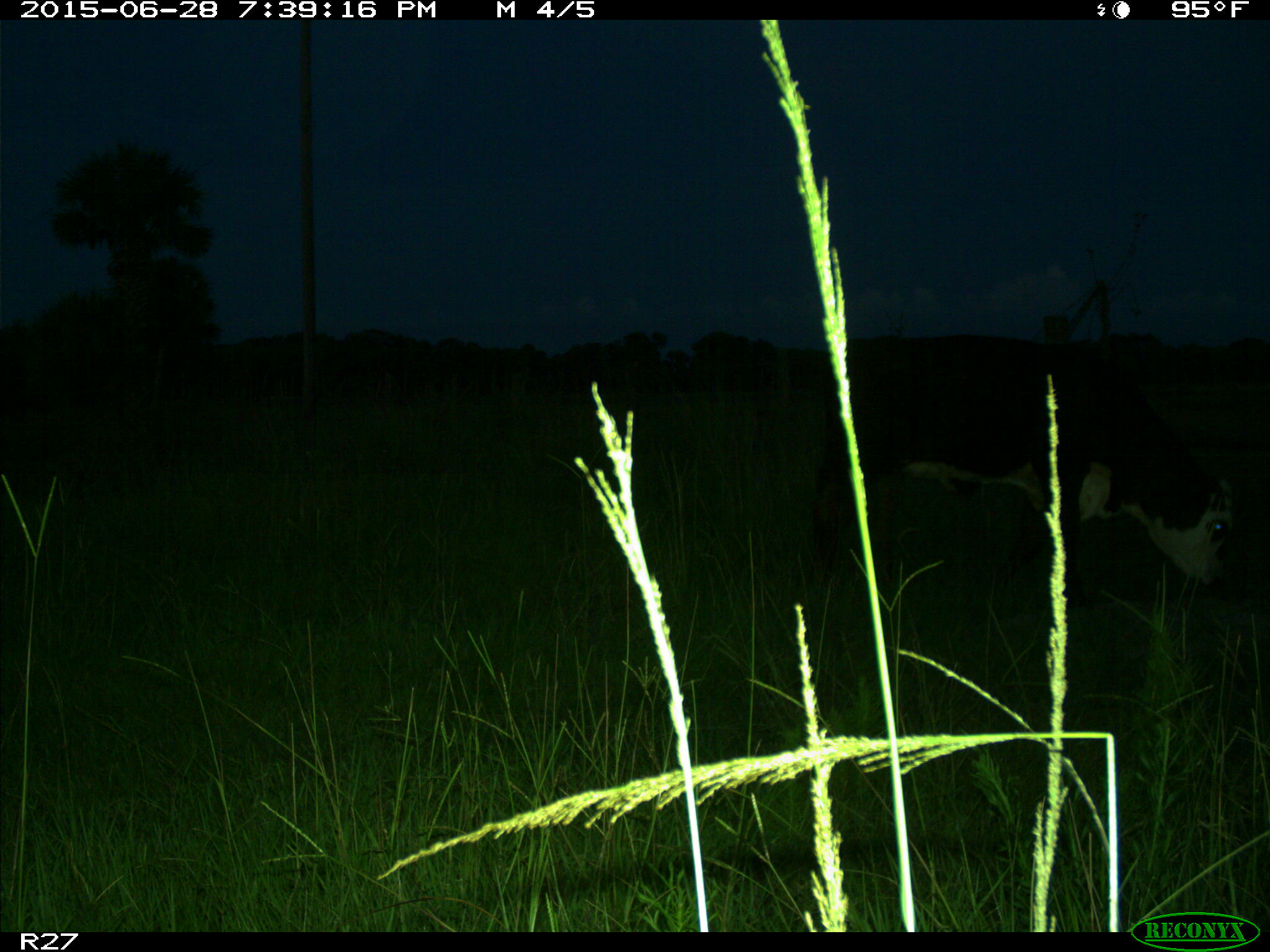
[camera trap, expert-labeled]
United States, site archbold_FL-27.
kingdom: Animalia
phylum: Chordata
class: Mammalia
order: Artiodactyla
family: Bovidae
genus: Bos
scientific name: Bos taurus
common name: domestic cow